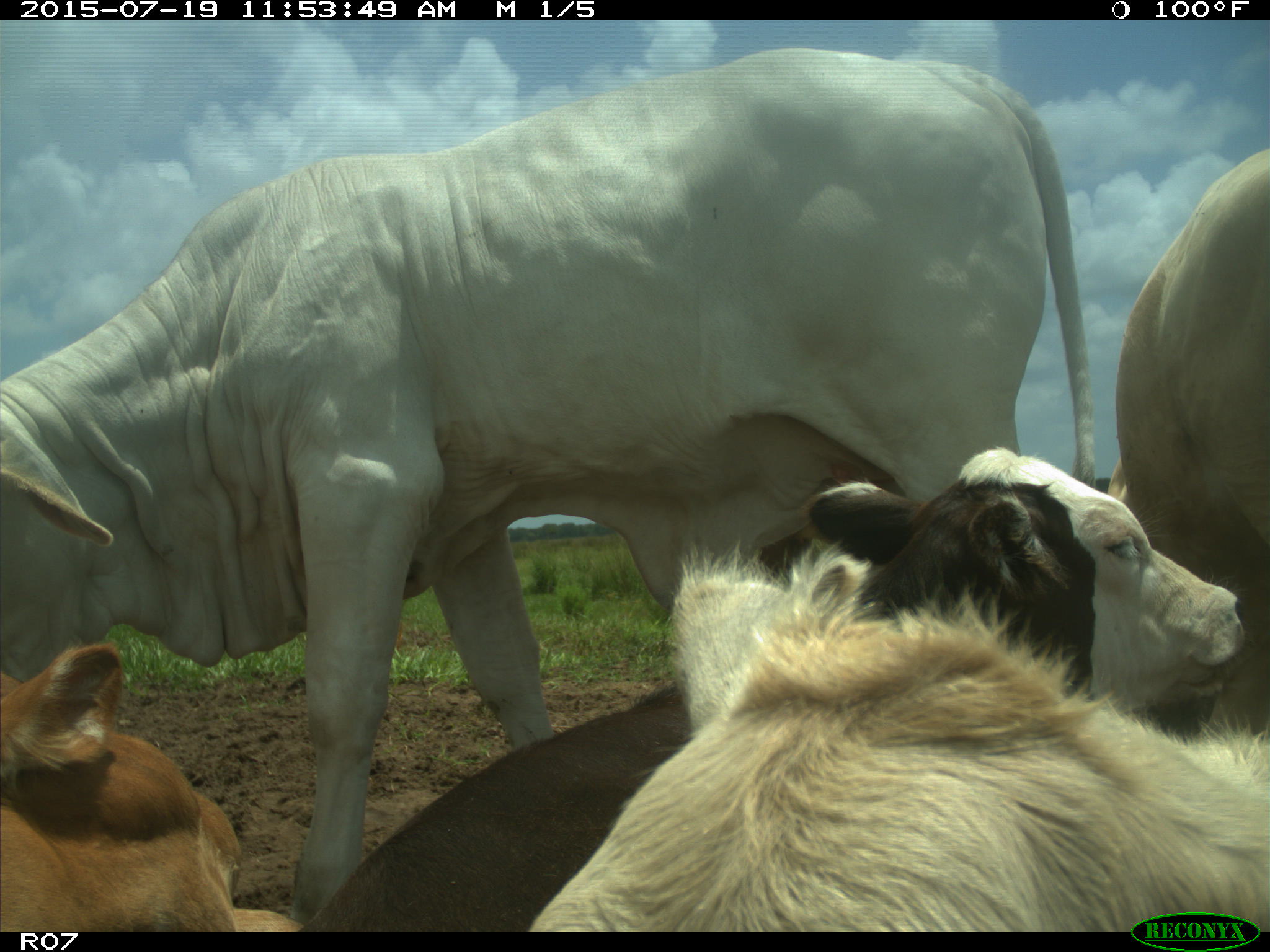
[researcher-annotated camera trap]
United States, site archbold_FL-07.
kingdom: Animalia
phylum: Chordata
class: Mammalia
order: Artiodactyla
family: Bovidae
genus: Bos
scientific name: Bos taurus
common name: domestic cow